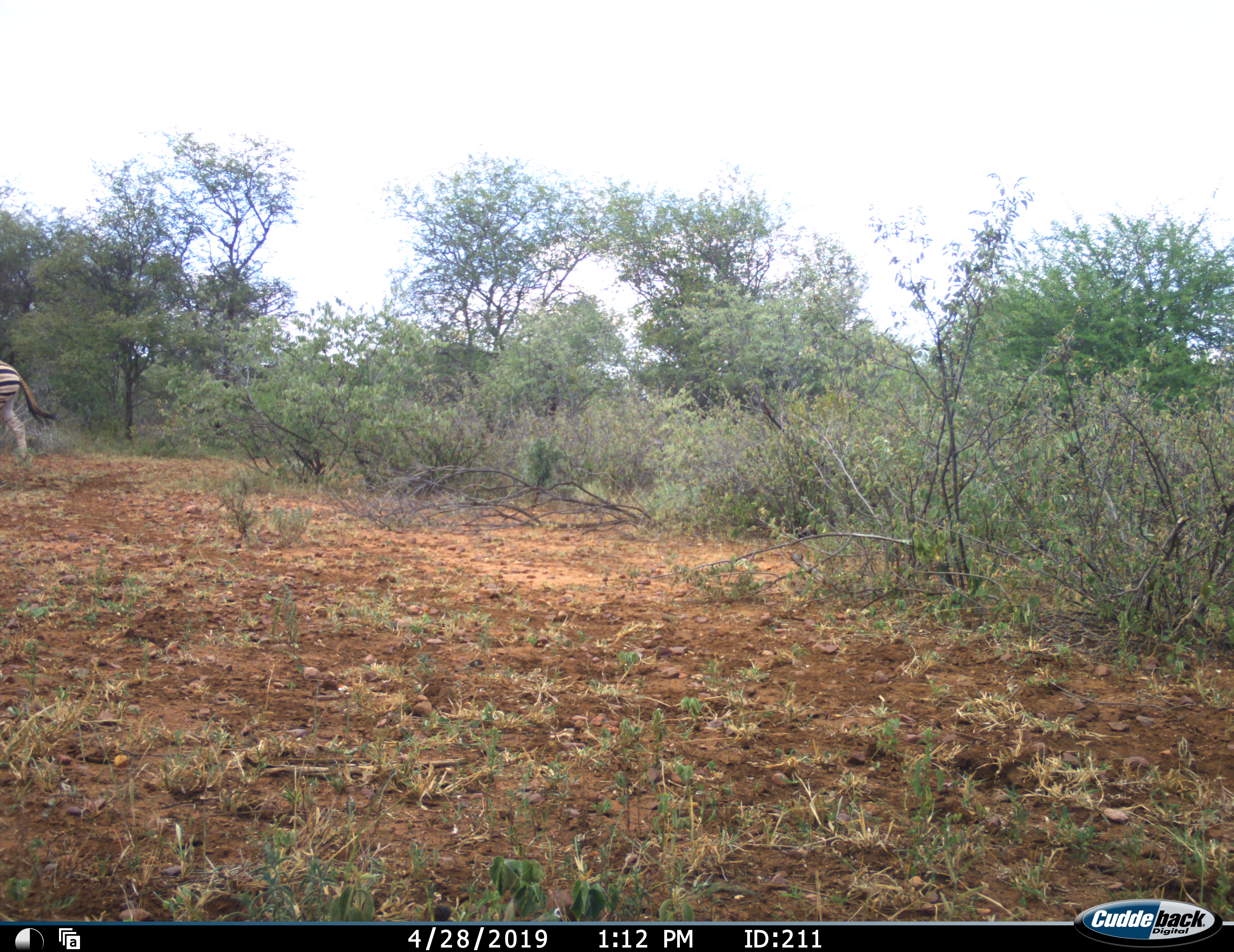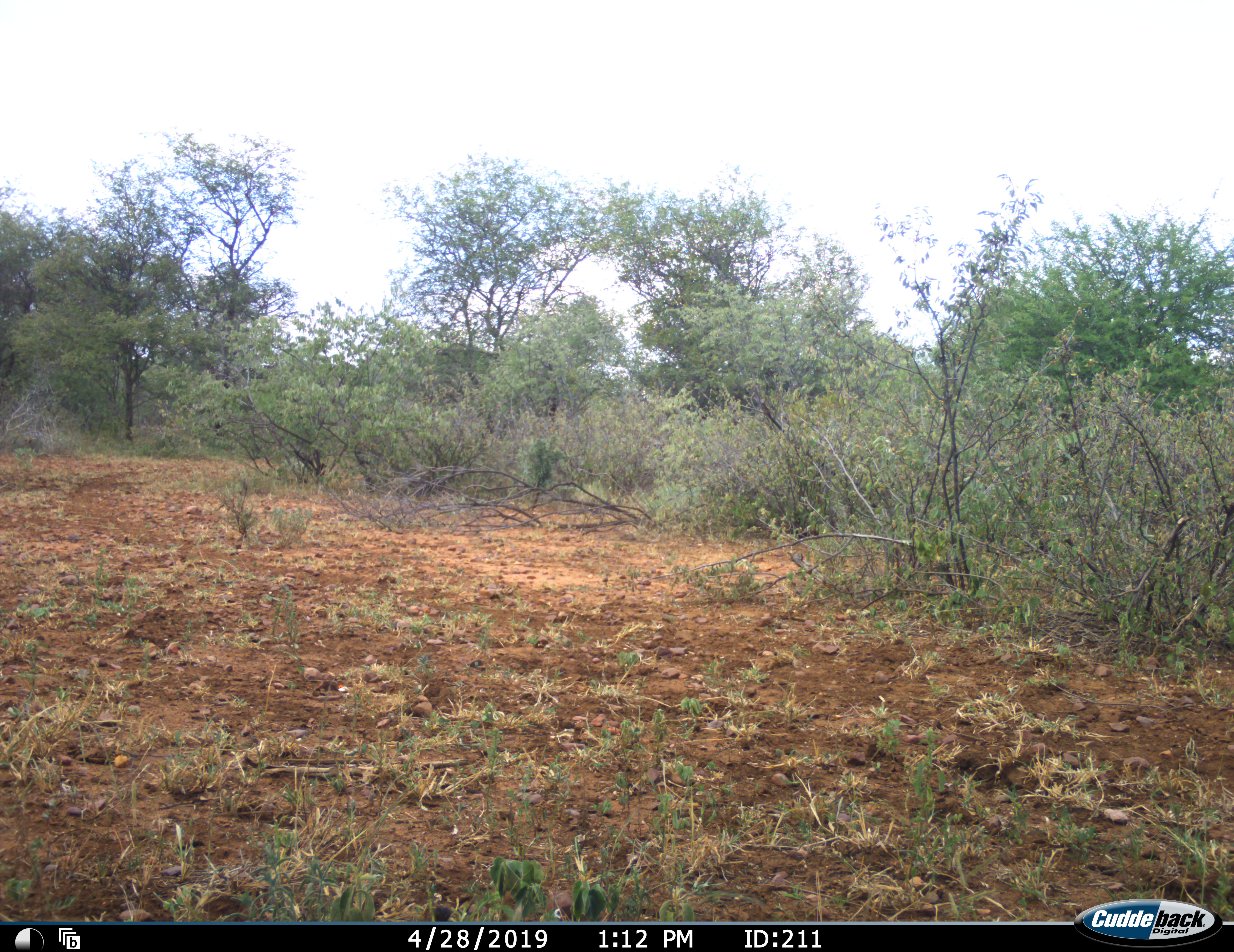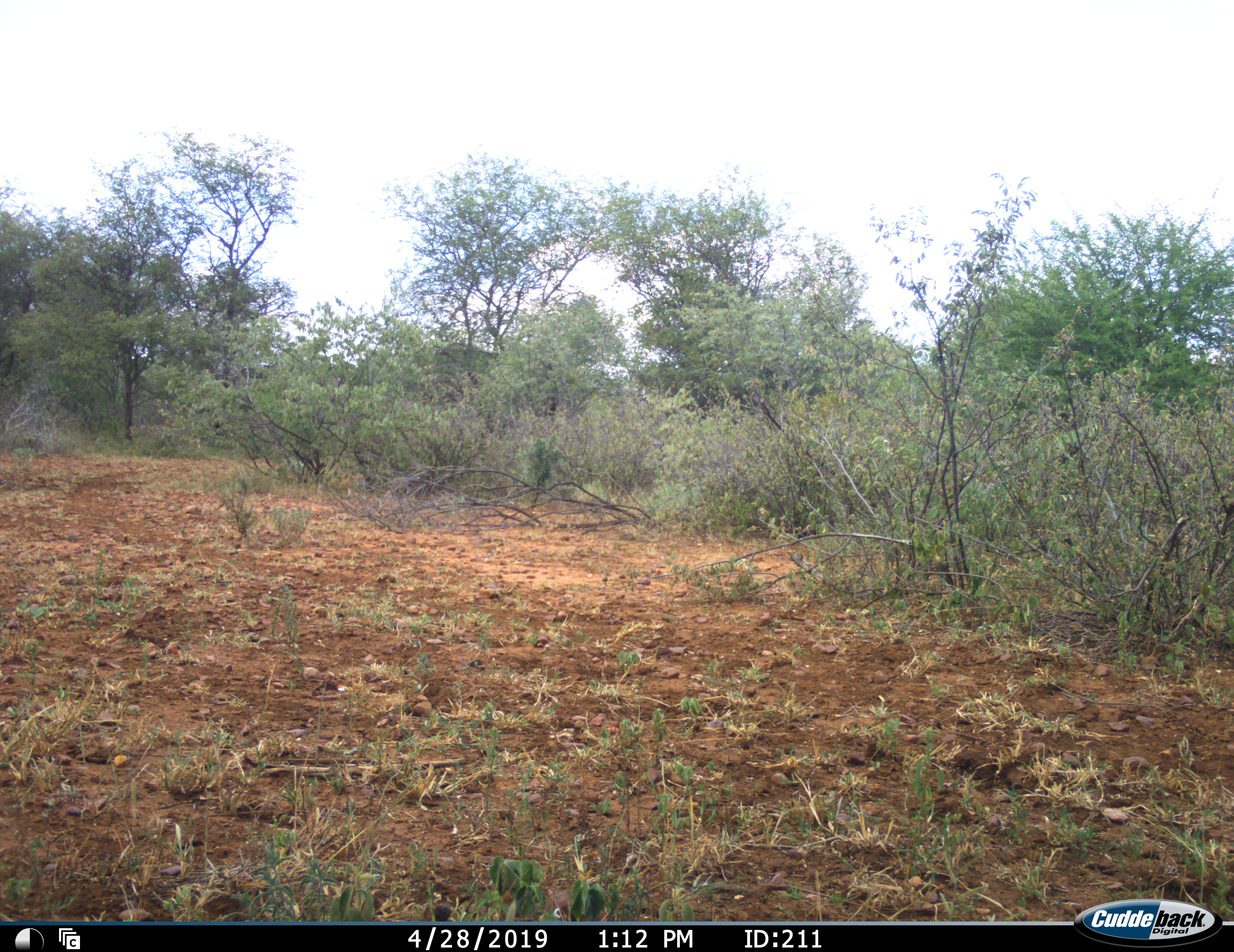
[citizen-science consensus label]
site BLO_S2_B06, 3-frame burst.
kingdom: Animalia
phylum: Chordata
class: Mammalia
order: Perissodactyla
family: Equidae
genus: Equus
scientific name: Equus quagga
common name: plains zebra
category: zebraplains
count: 1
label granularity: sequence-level